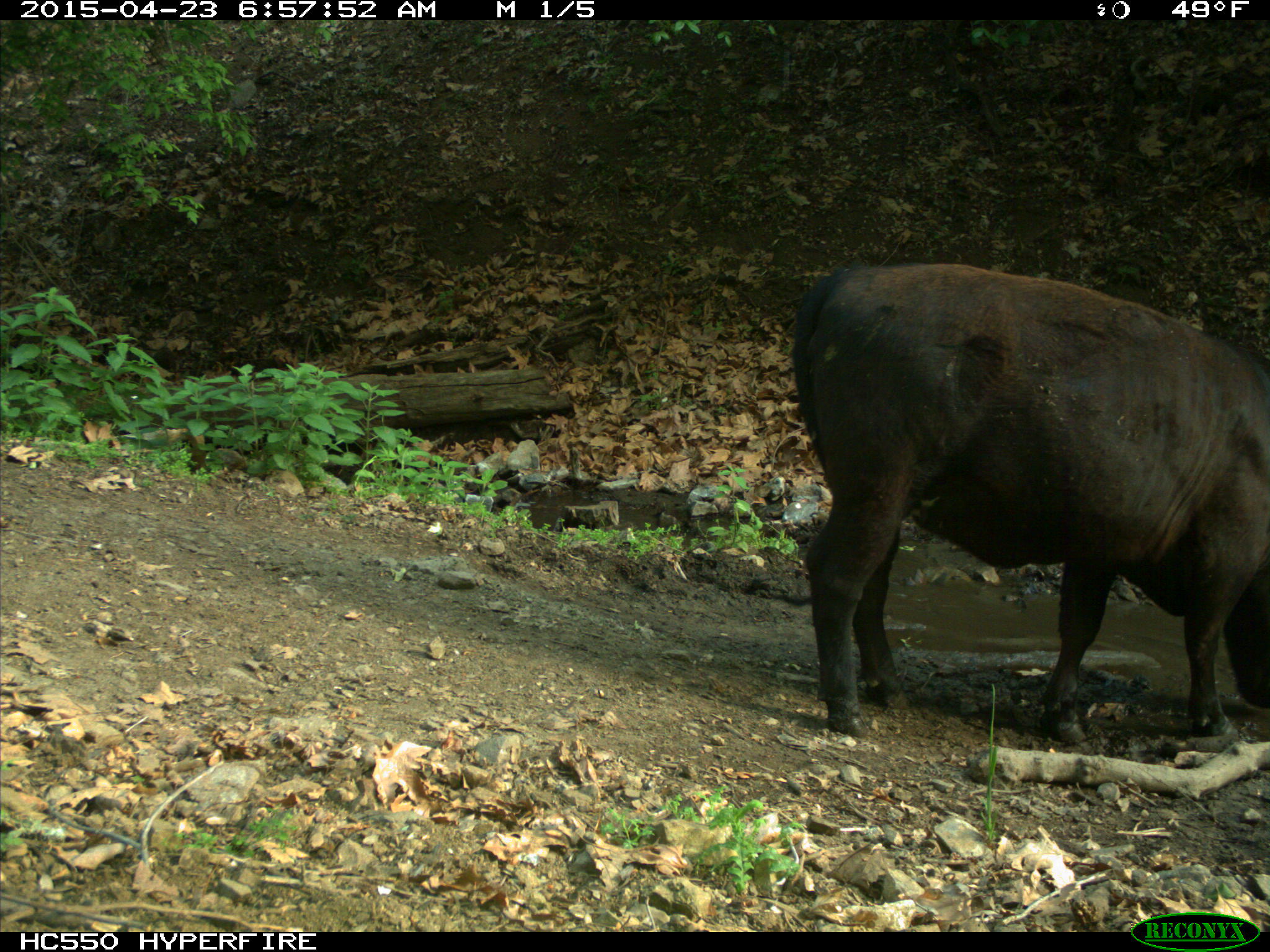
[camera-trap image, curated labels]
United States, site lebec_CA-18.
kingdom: Animalia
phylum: Chordata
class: Mammalia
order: Artiodactyla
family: Bovidae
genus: Bos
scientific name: Bos taurus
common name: domestic cow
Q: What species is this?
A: Bos taurus (domestic cow).